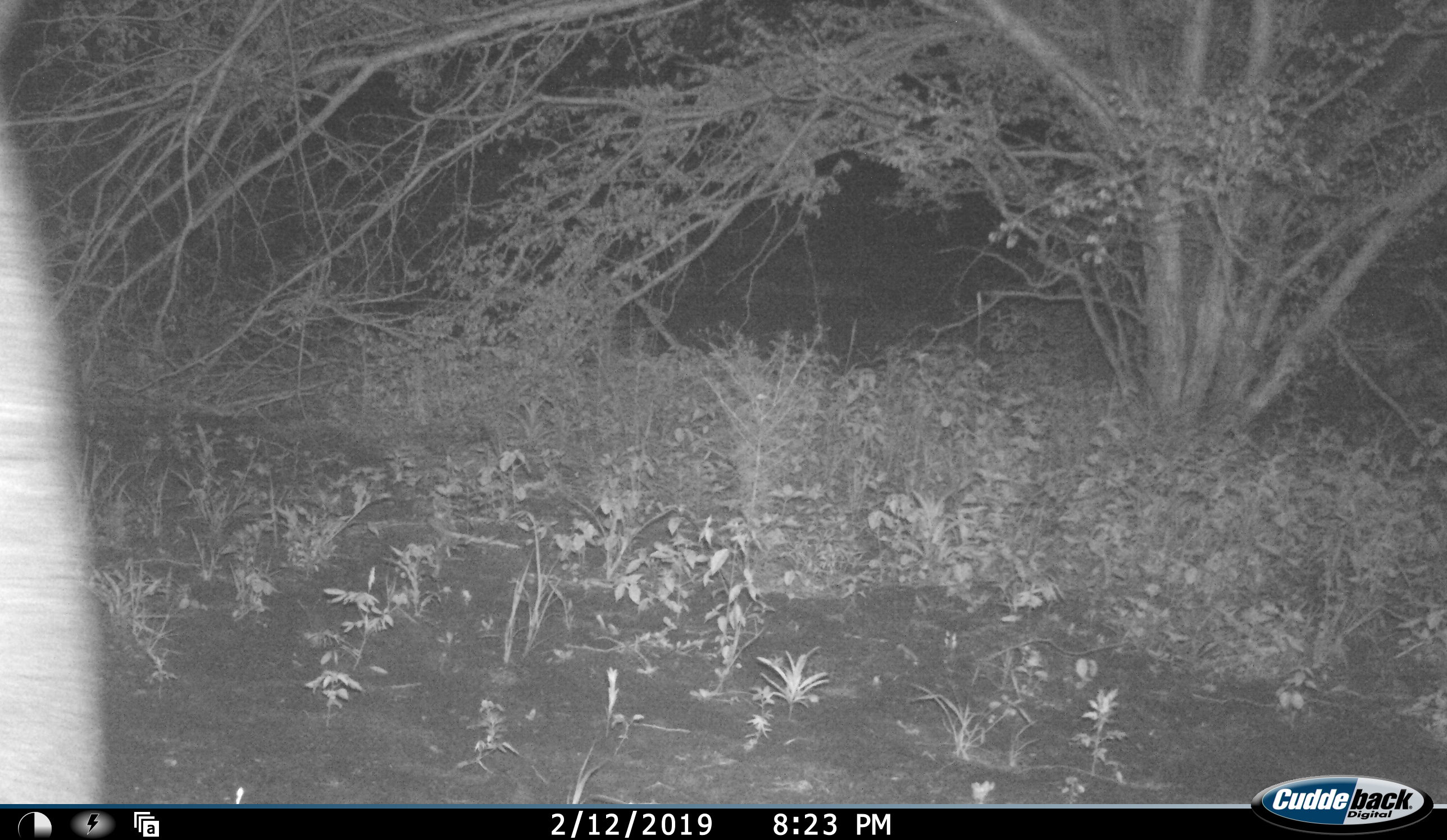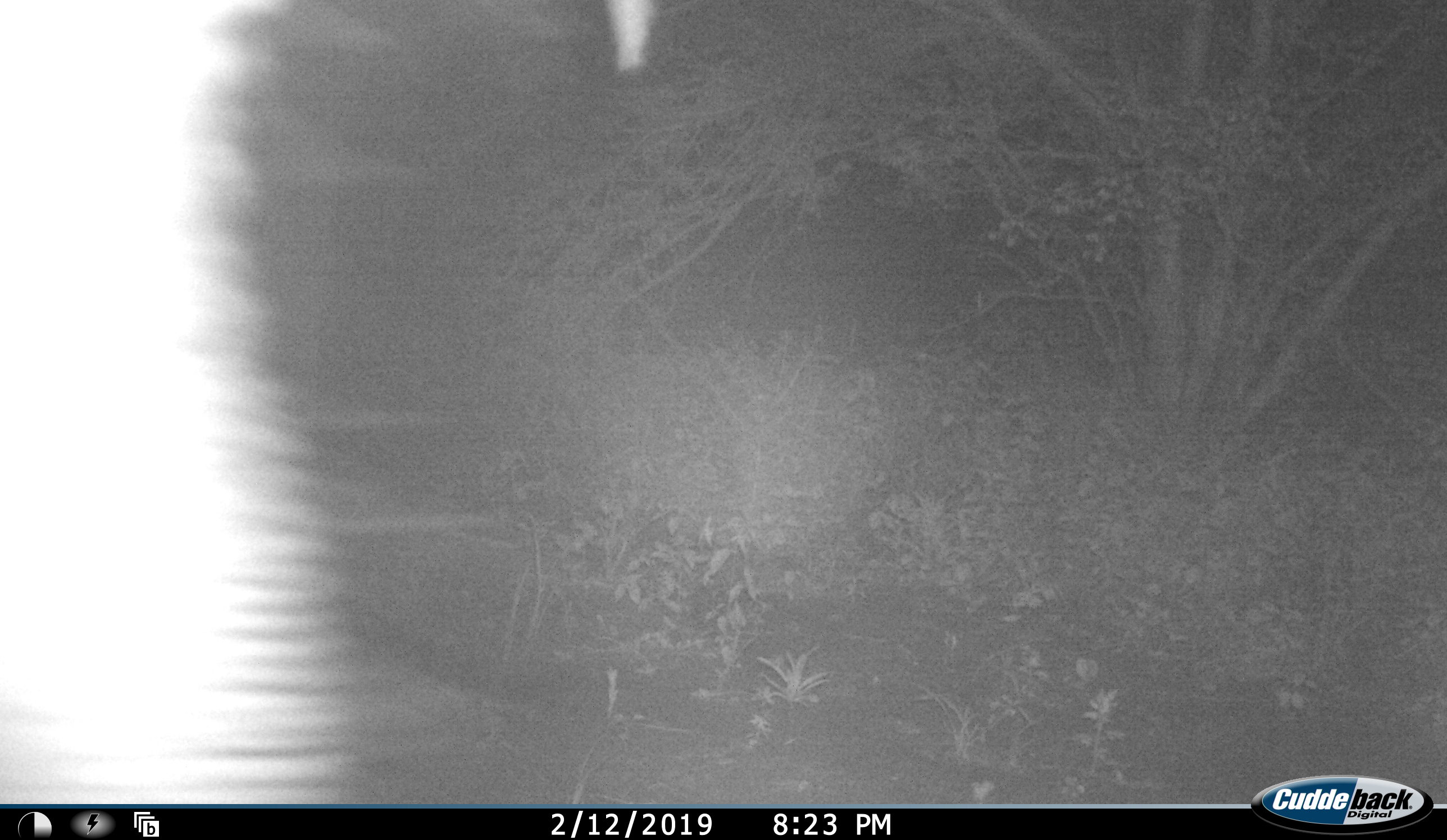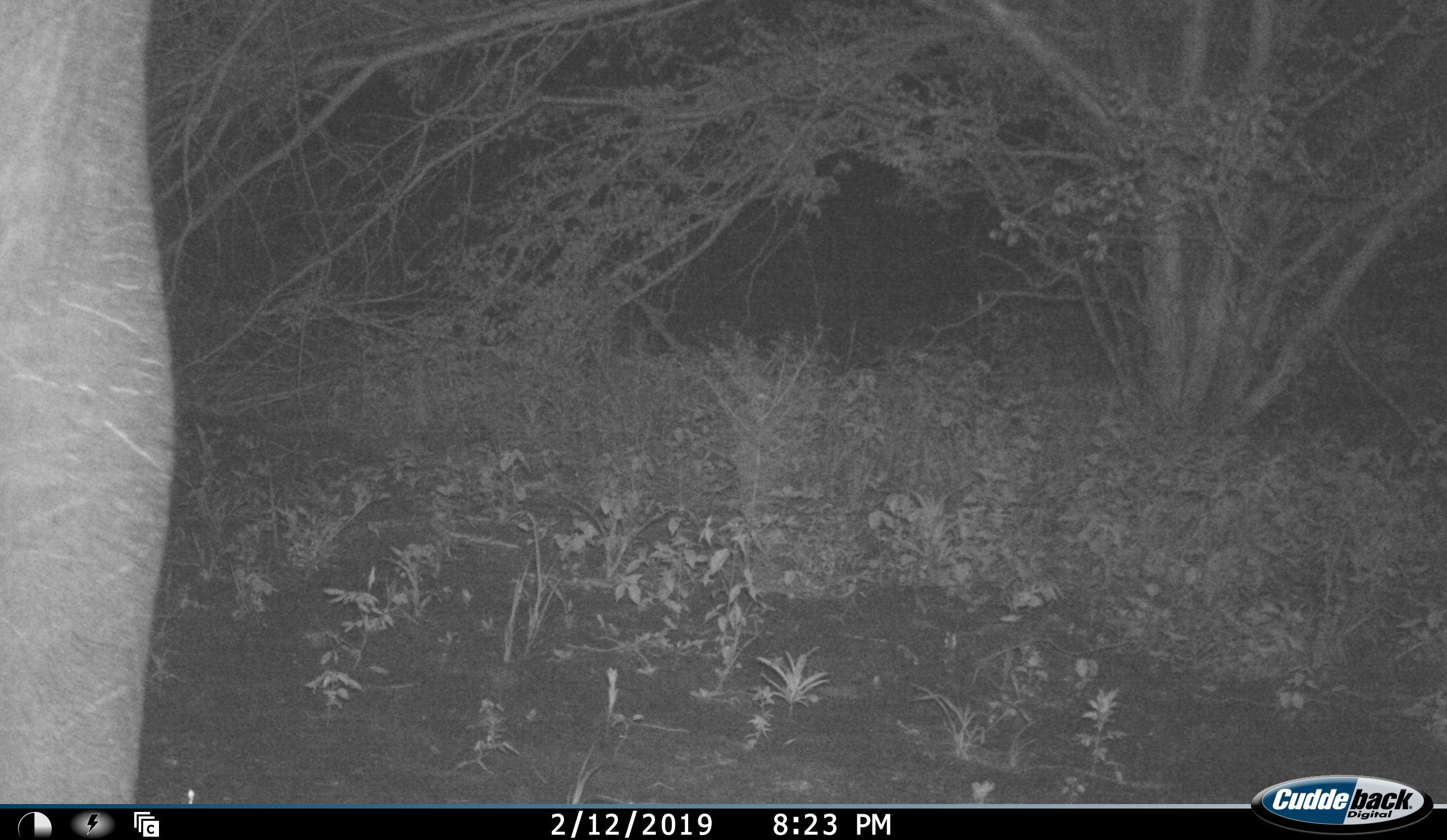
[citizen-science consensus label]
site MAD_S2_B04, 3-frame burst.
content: unidentified animal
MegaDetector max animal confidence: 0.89